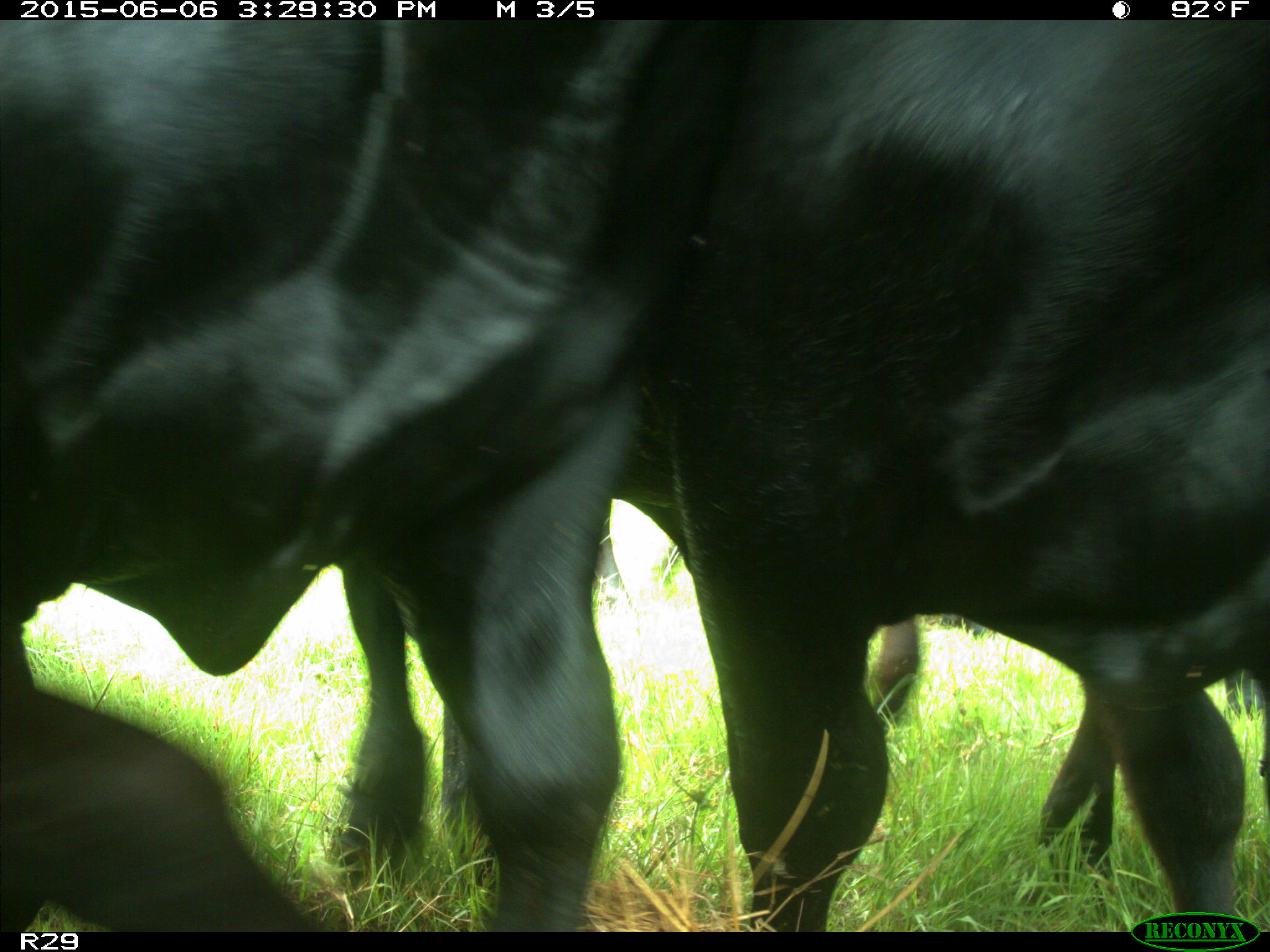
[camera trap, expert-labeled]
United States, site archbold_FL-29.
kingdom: Animalia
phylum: Chordata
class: Mammalia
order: Artiodactyla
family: Bovidae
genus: Bos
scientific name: Bos taurus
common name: domestic cow